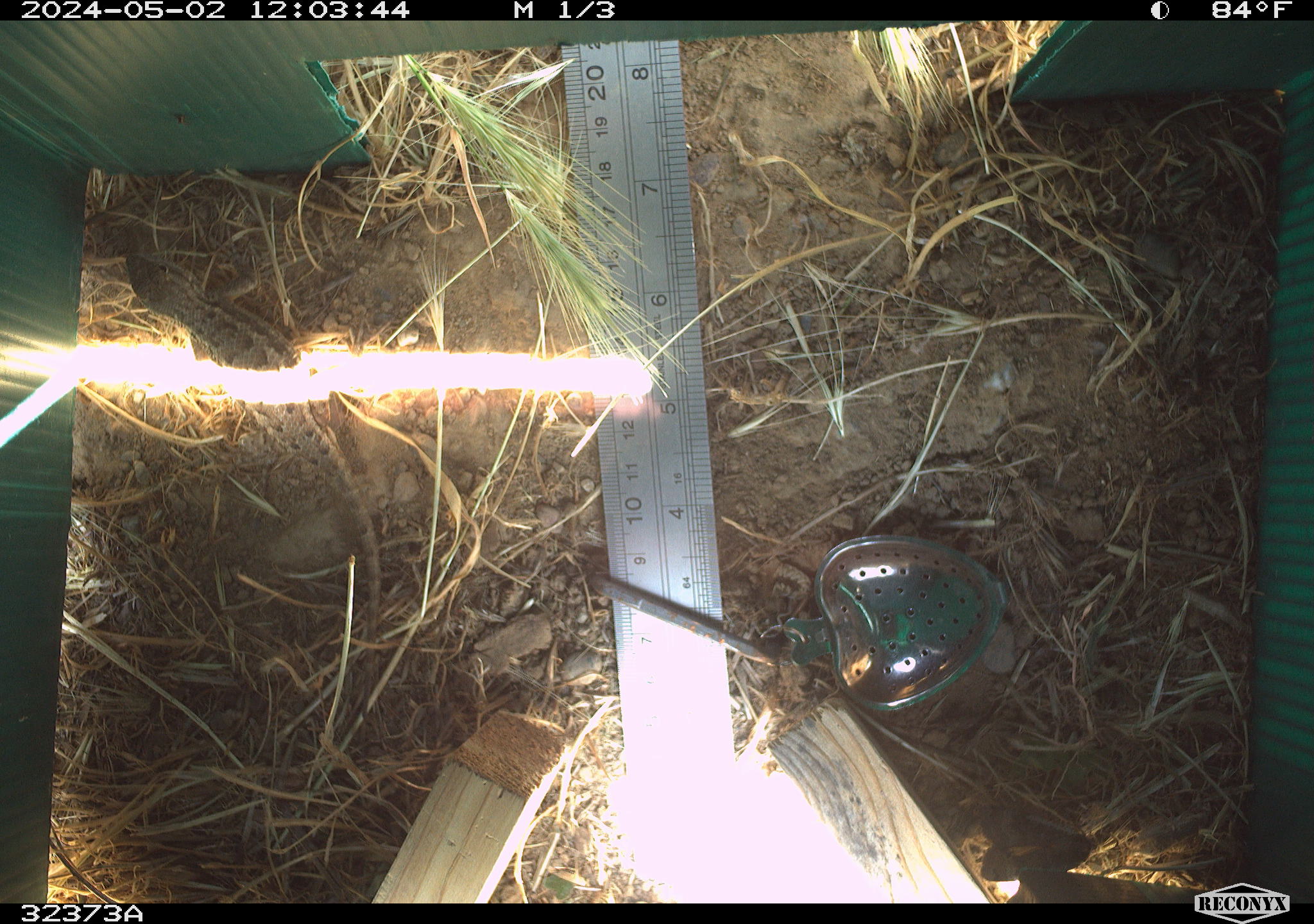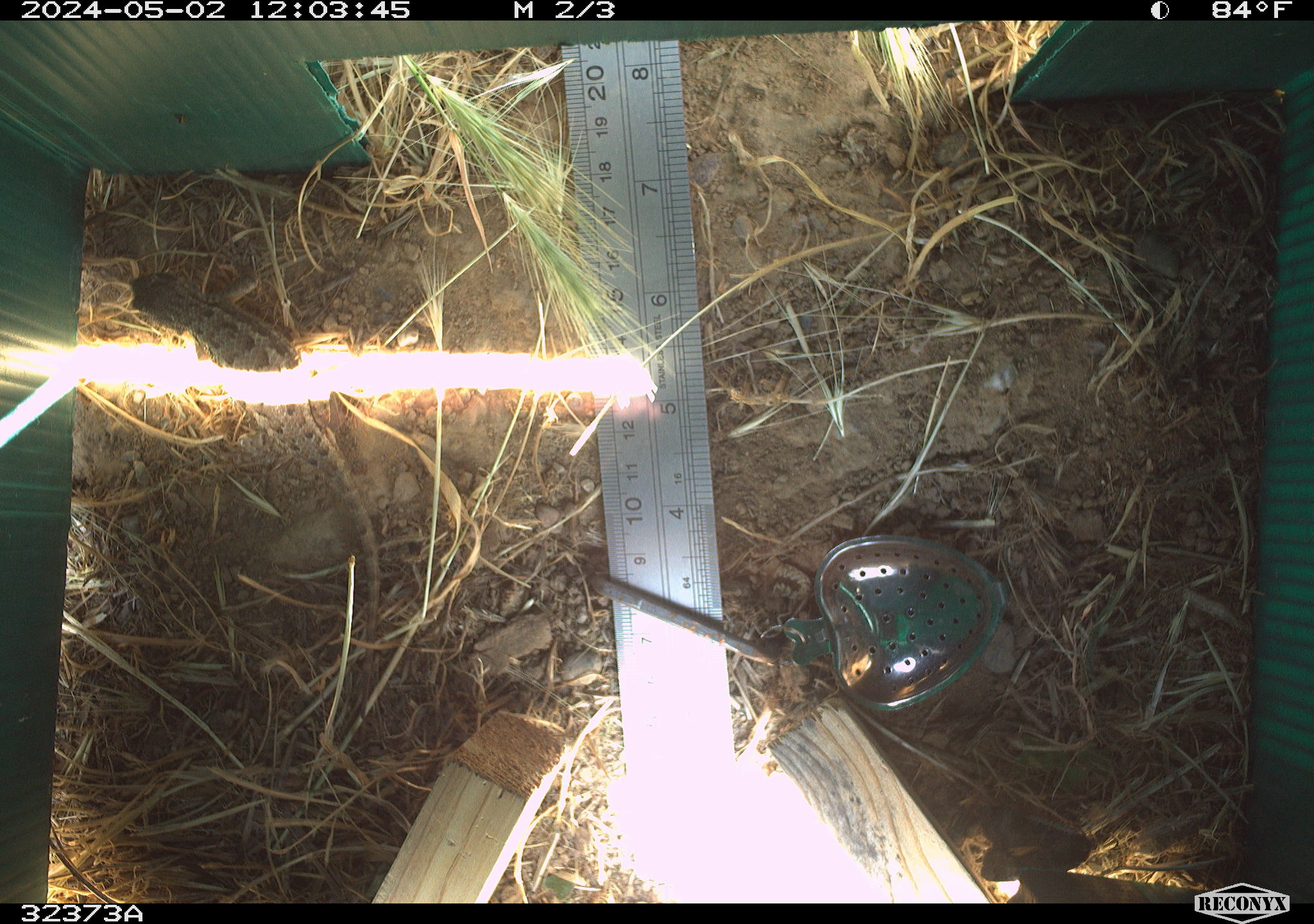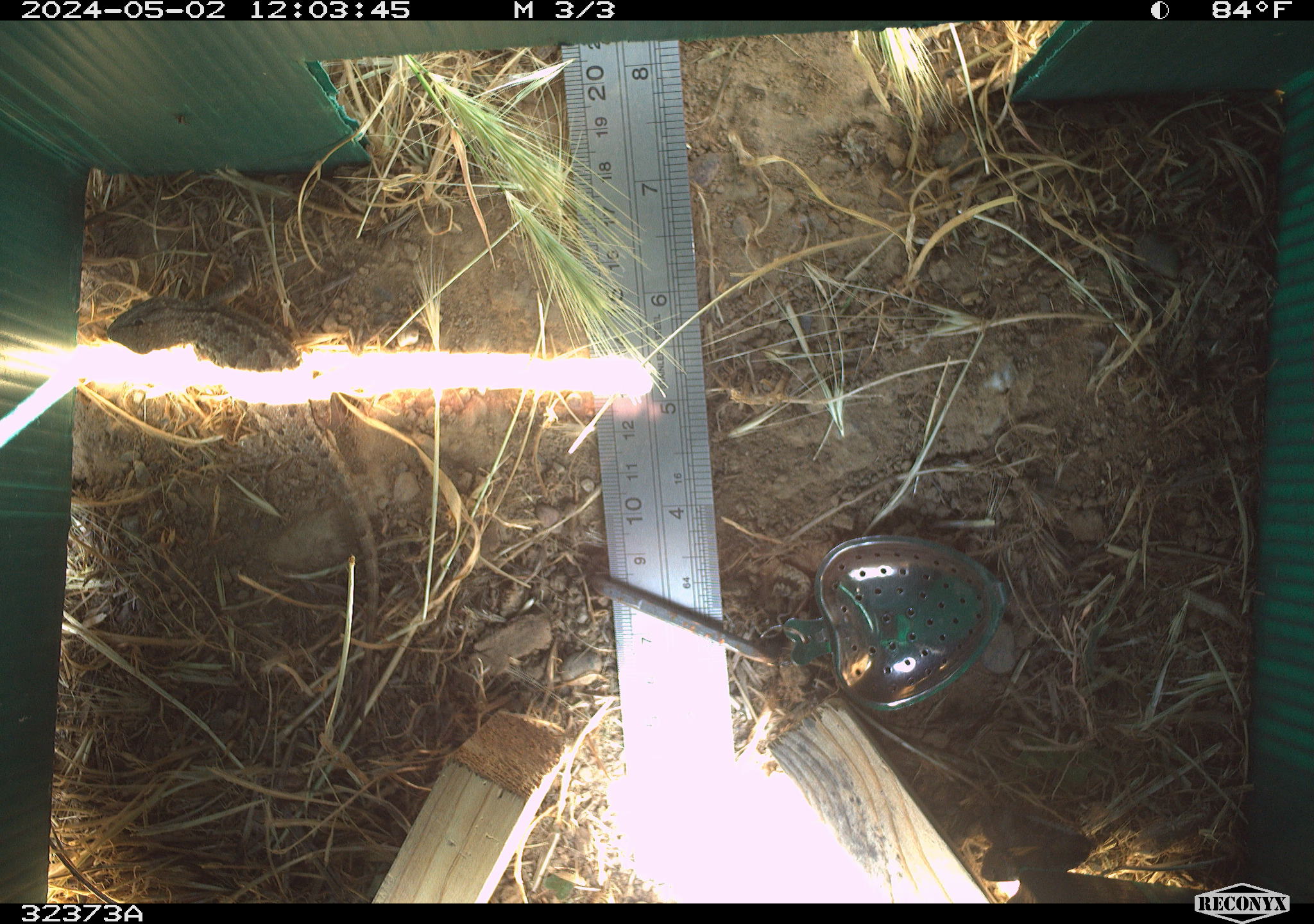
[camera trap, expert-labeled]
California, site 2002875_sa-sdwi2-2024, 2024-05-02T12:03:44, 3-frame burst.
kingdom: Animalia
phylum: Chordata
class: Reptilia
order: Squamata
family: Phrynosomatidae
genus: Sceloporus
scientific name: Sceloporus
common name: spiny lizards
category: sceloporus species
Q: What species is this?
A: Sceloporus species (spiny lizards) (Sceloporus).